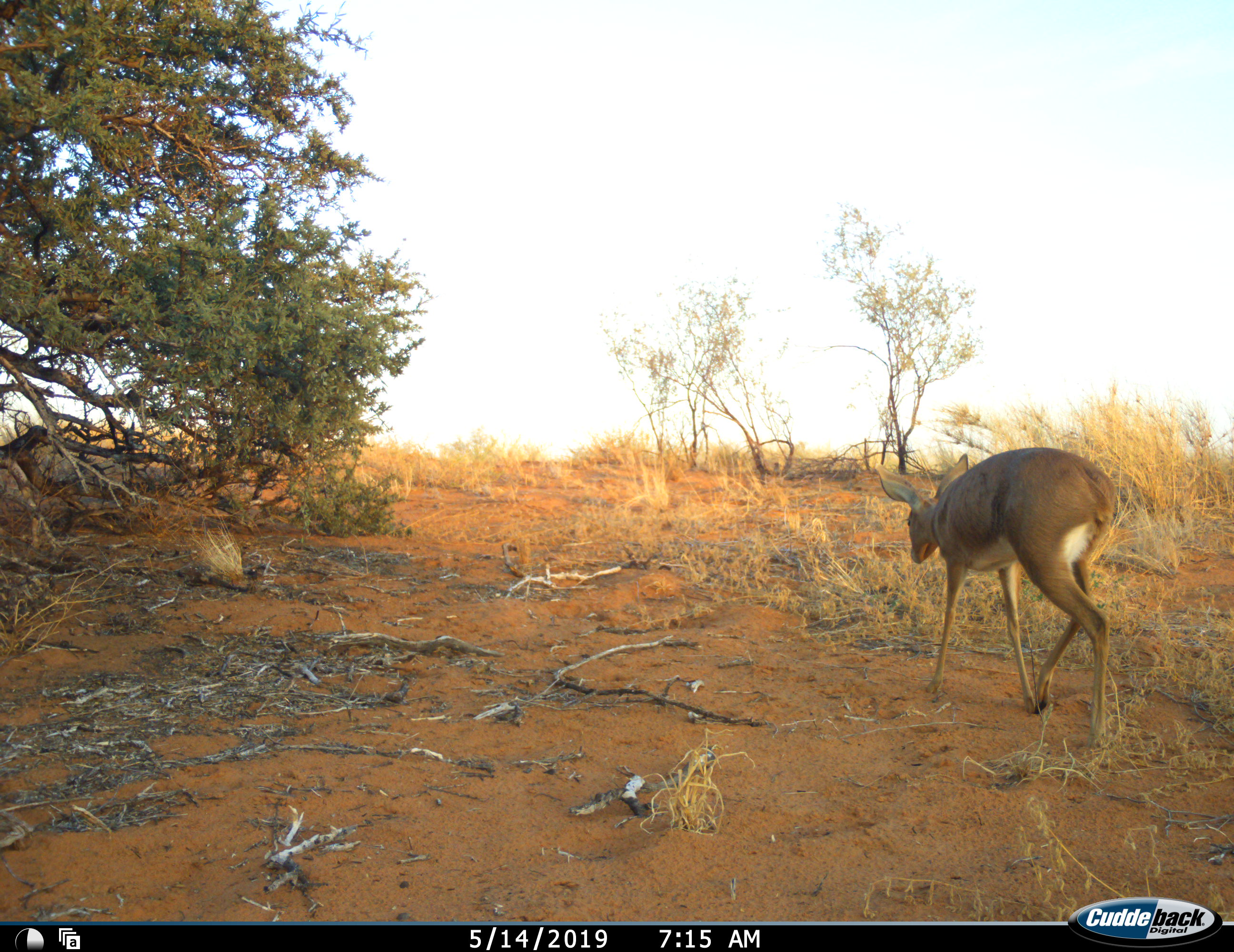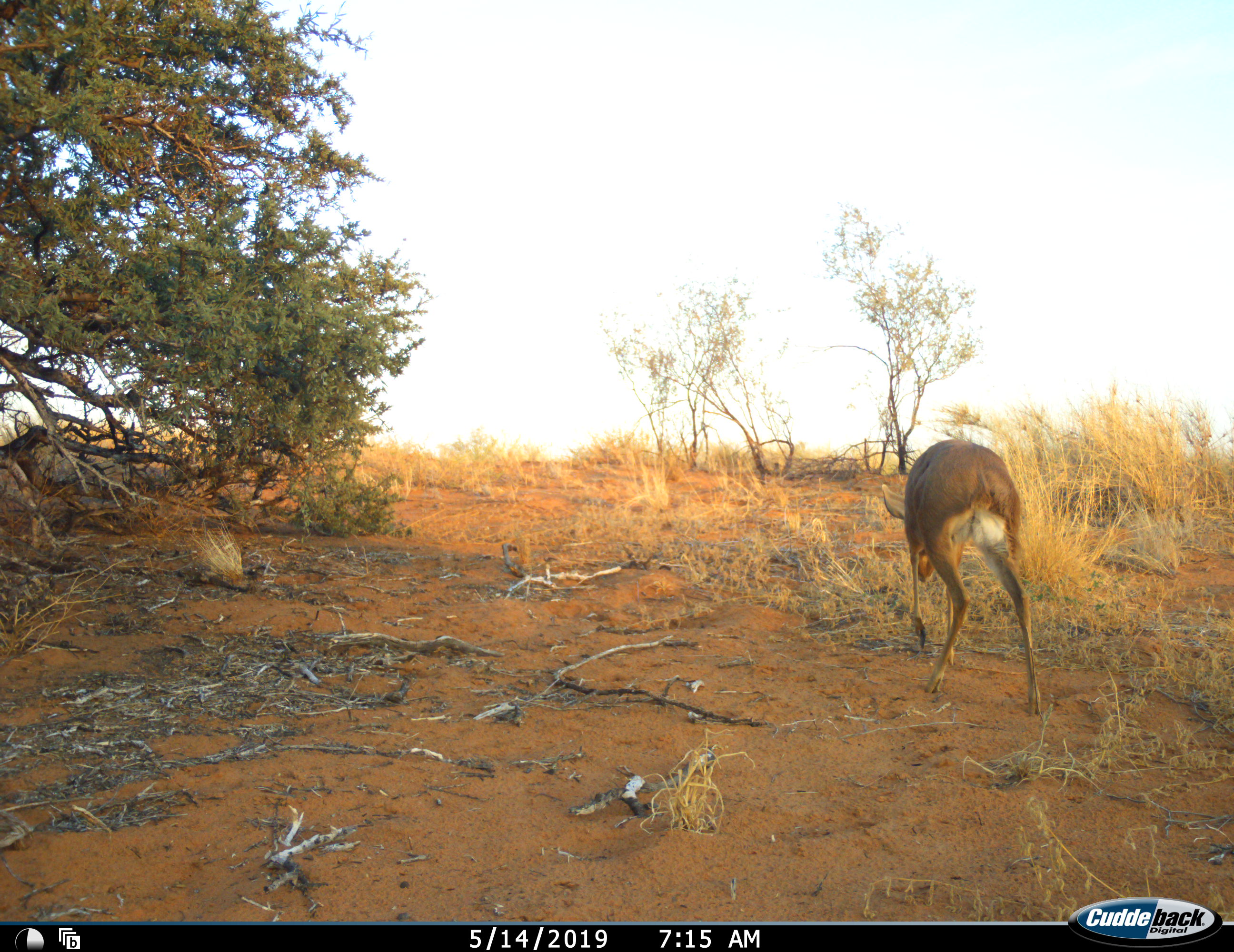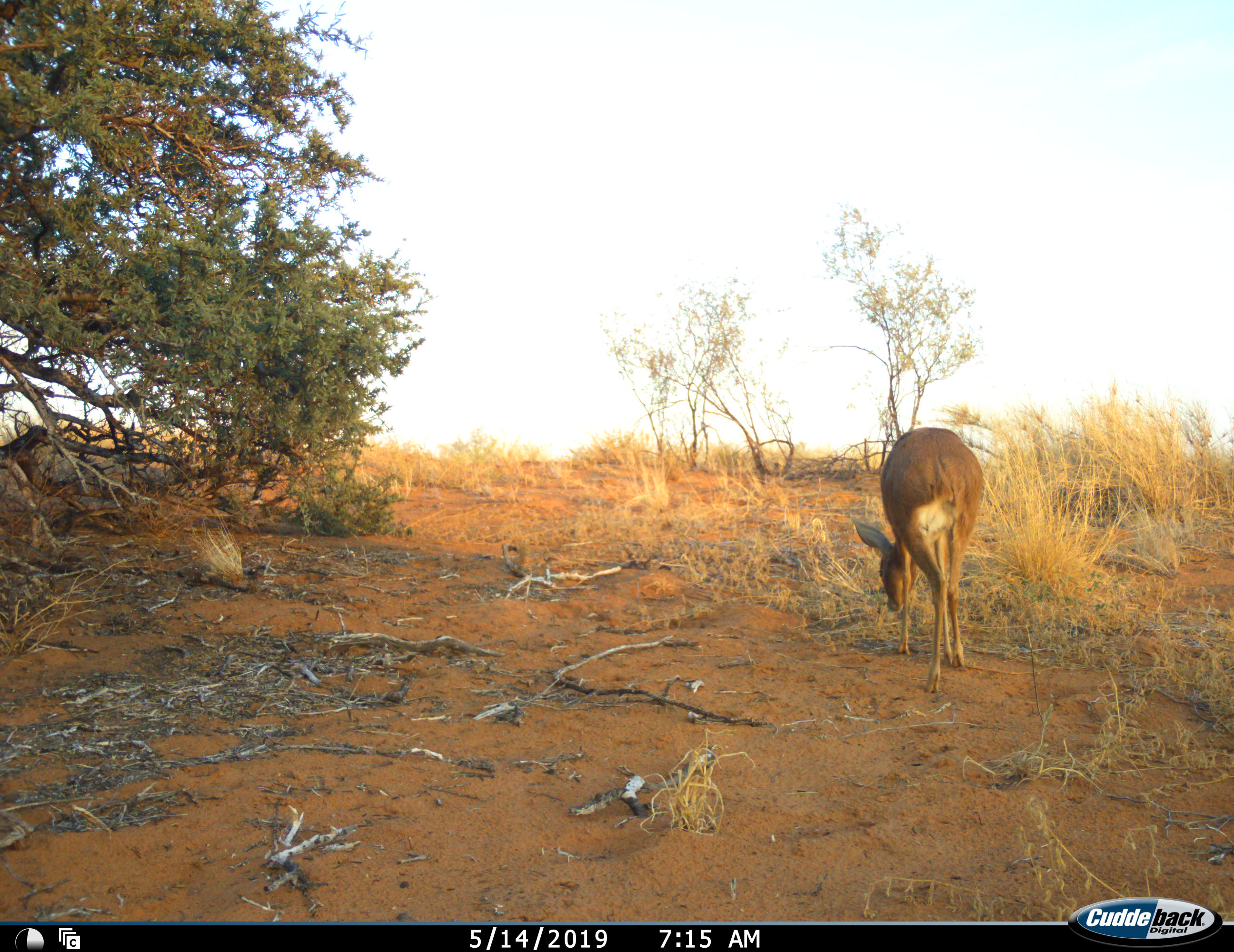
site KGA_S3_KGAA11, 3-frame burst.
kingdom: Animalia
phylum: Chordata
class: Mammalia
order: Artiodactyla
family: Bovidae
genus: Raphicerus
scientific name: Raphicerus campestris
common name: steenbok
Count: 1.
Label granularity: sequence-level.